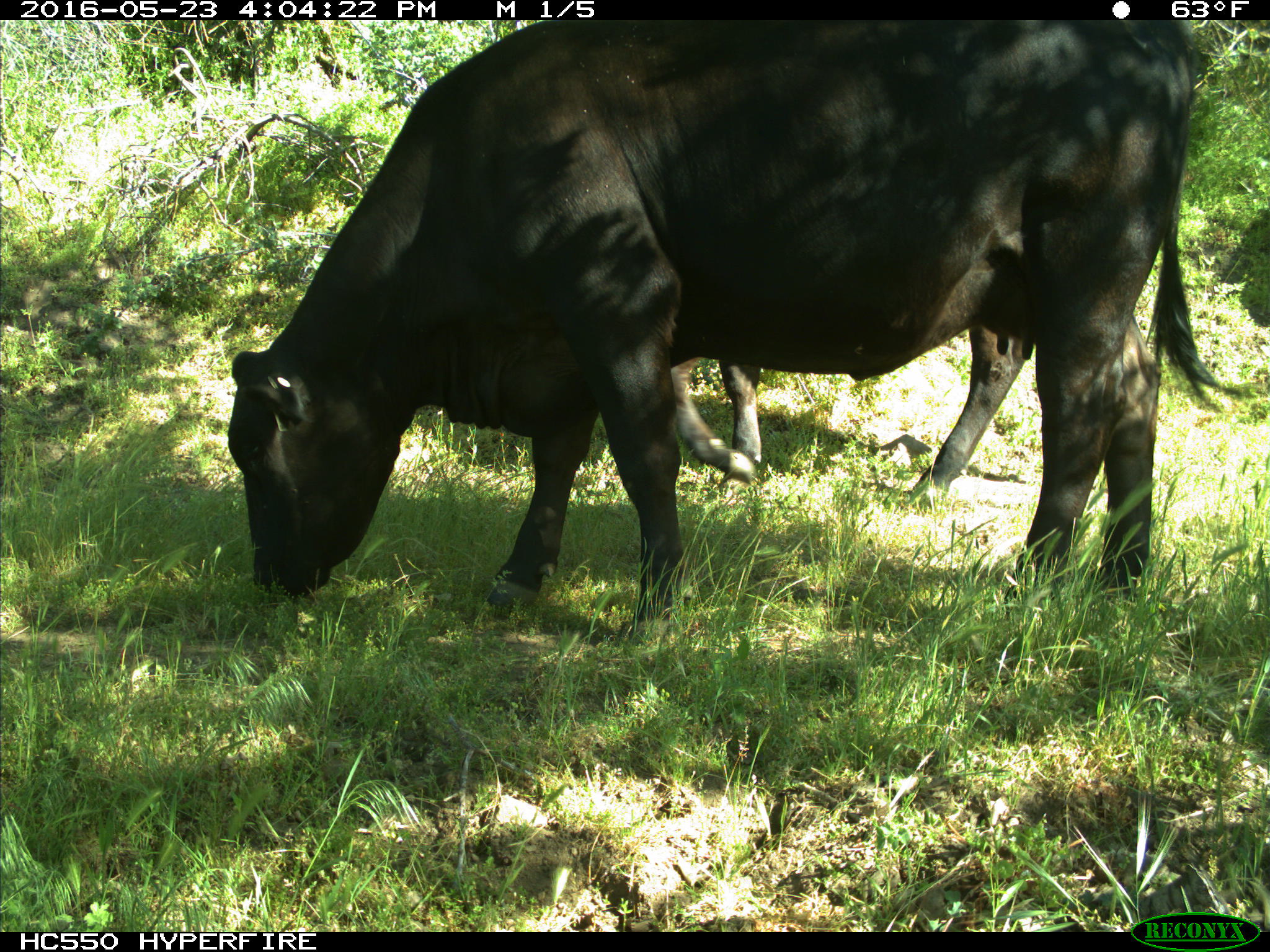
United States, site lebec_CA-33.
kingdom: Animalia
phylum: Chordata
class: Mammalia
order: Artiodactyla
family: Bovidae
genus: Bos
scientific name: Bos taurus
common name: domestic cow